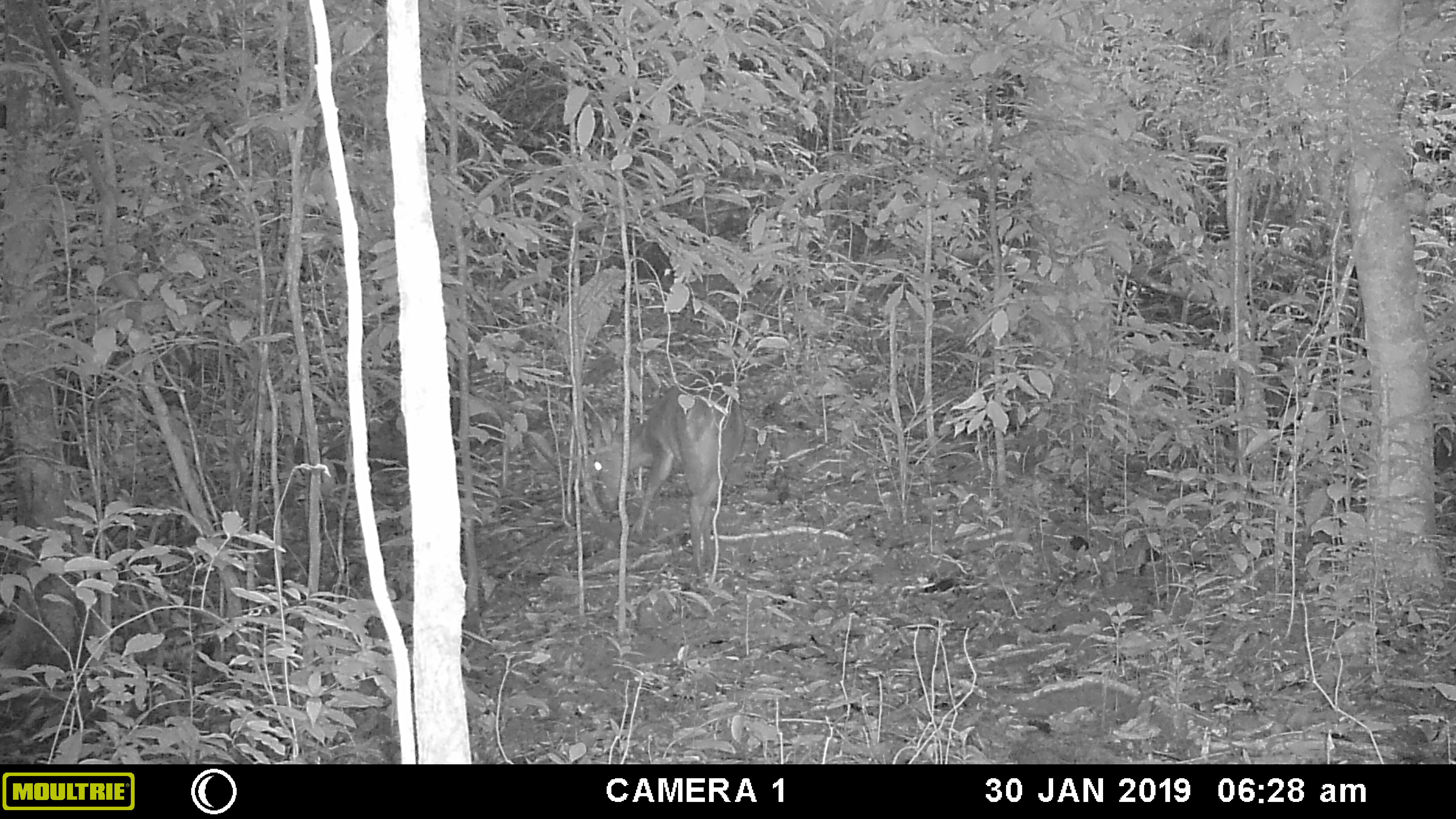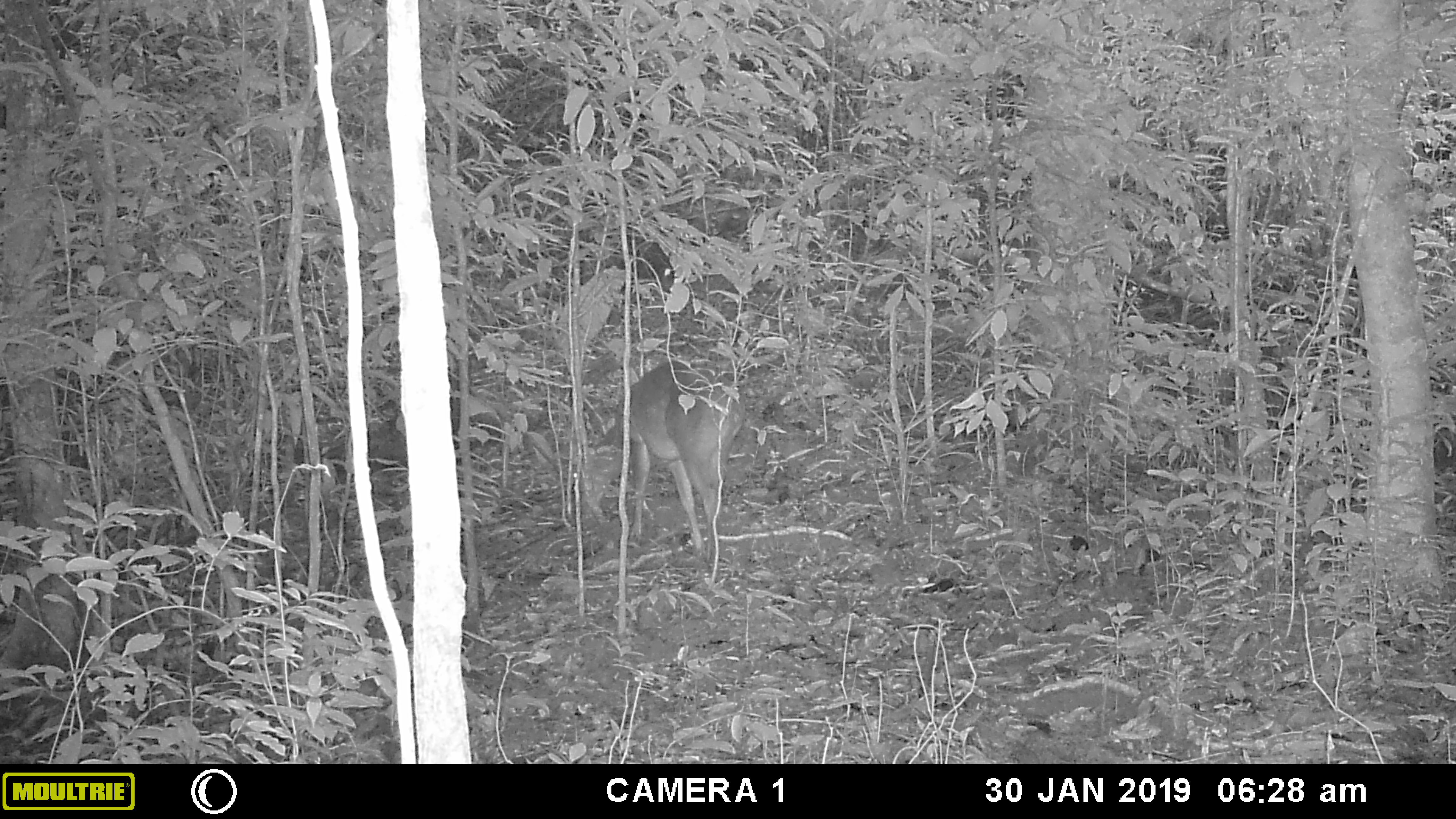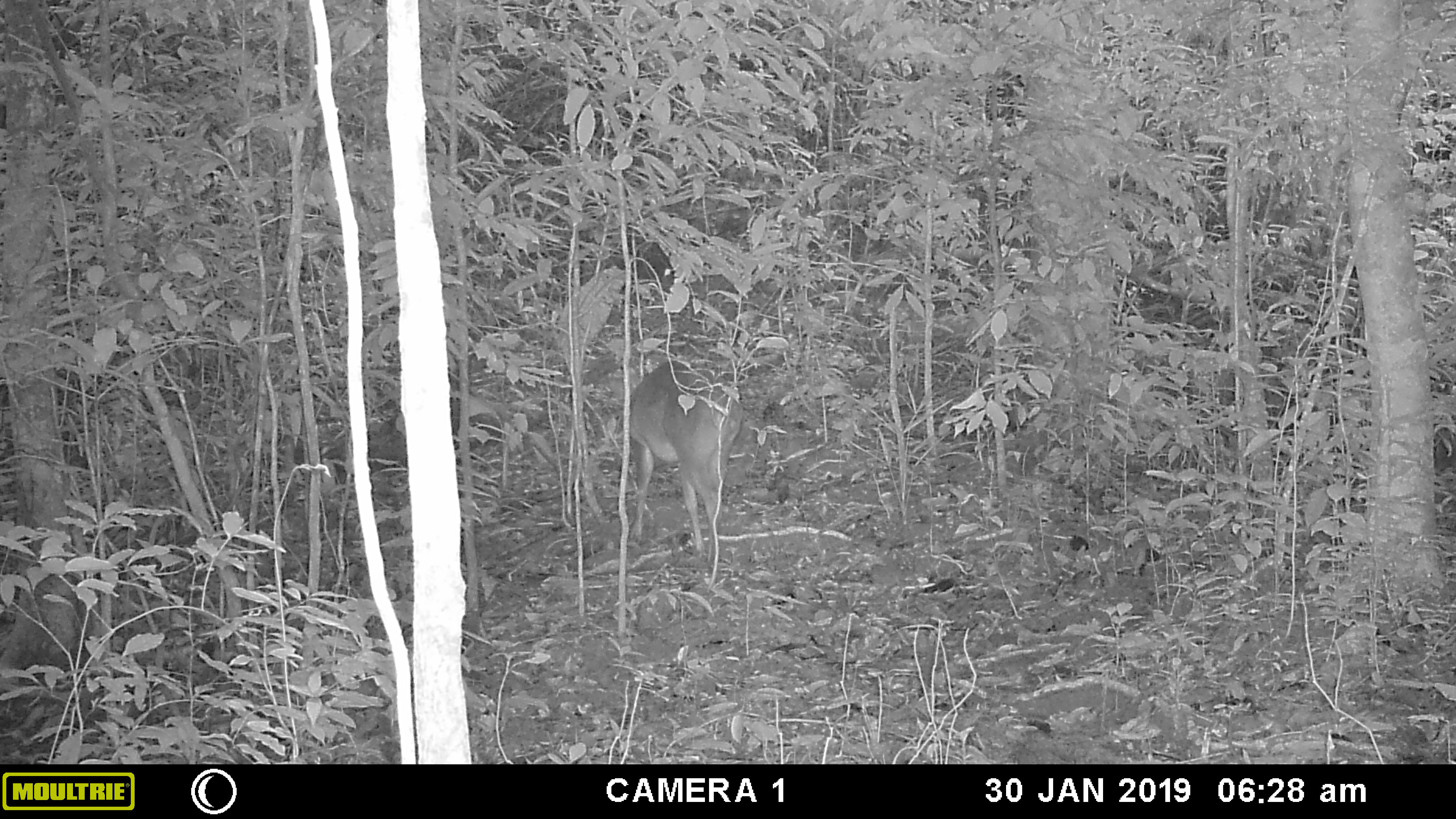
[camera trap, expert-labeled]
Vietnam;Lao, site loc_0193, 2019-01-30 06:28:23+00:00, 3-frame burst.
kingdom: Animalia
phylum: Chordata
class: Mammalia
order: Artiodactyla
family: Cervidae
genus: Muntiacus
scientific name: Muntiacus vuquangensis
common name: large-antlered muntjac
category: large antlered muntjac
Large antlered muntjac (large-antlered muntjac) (Muntiacus vuquangensis). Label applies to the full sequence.